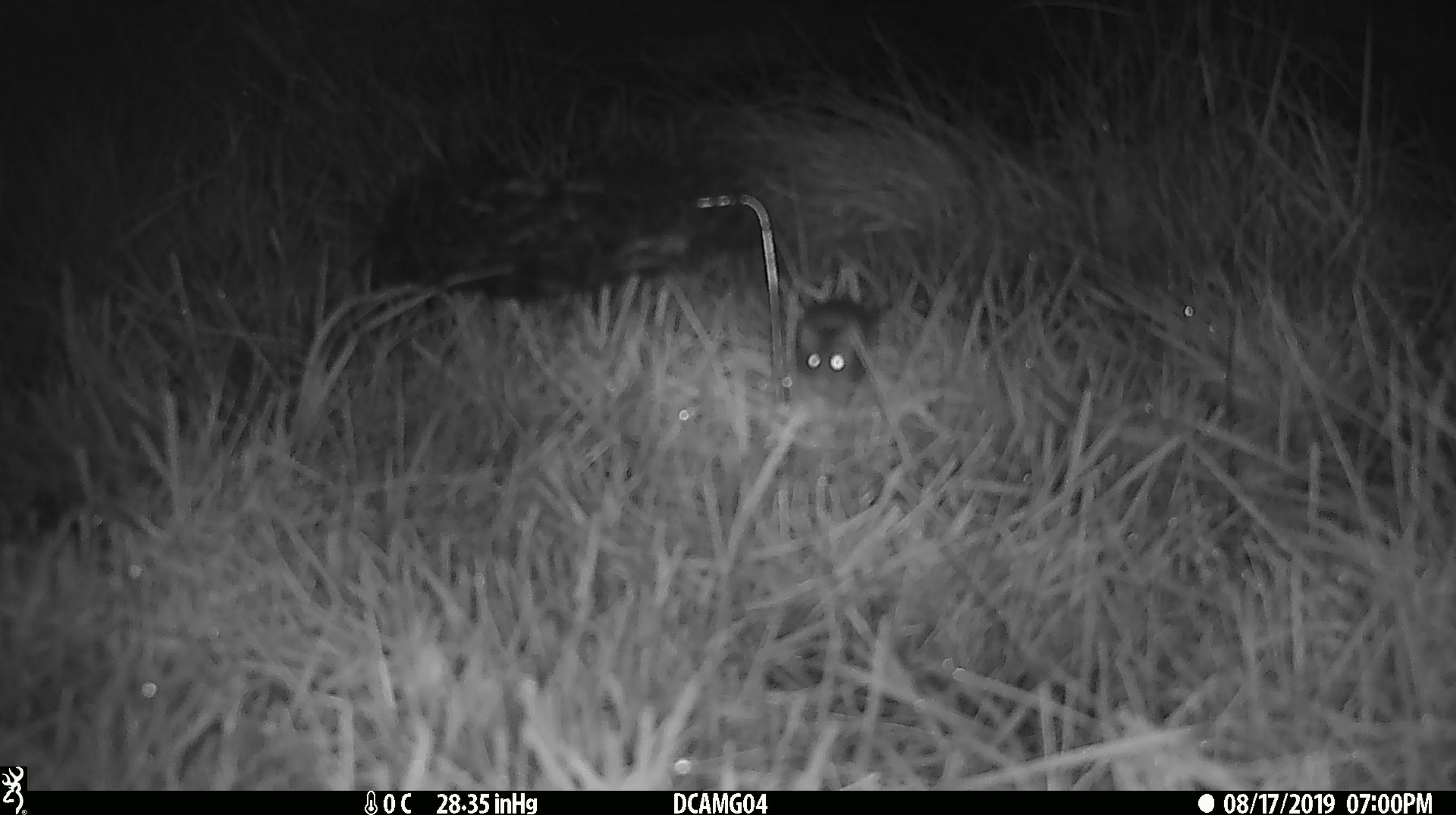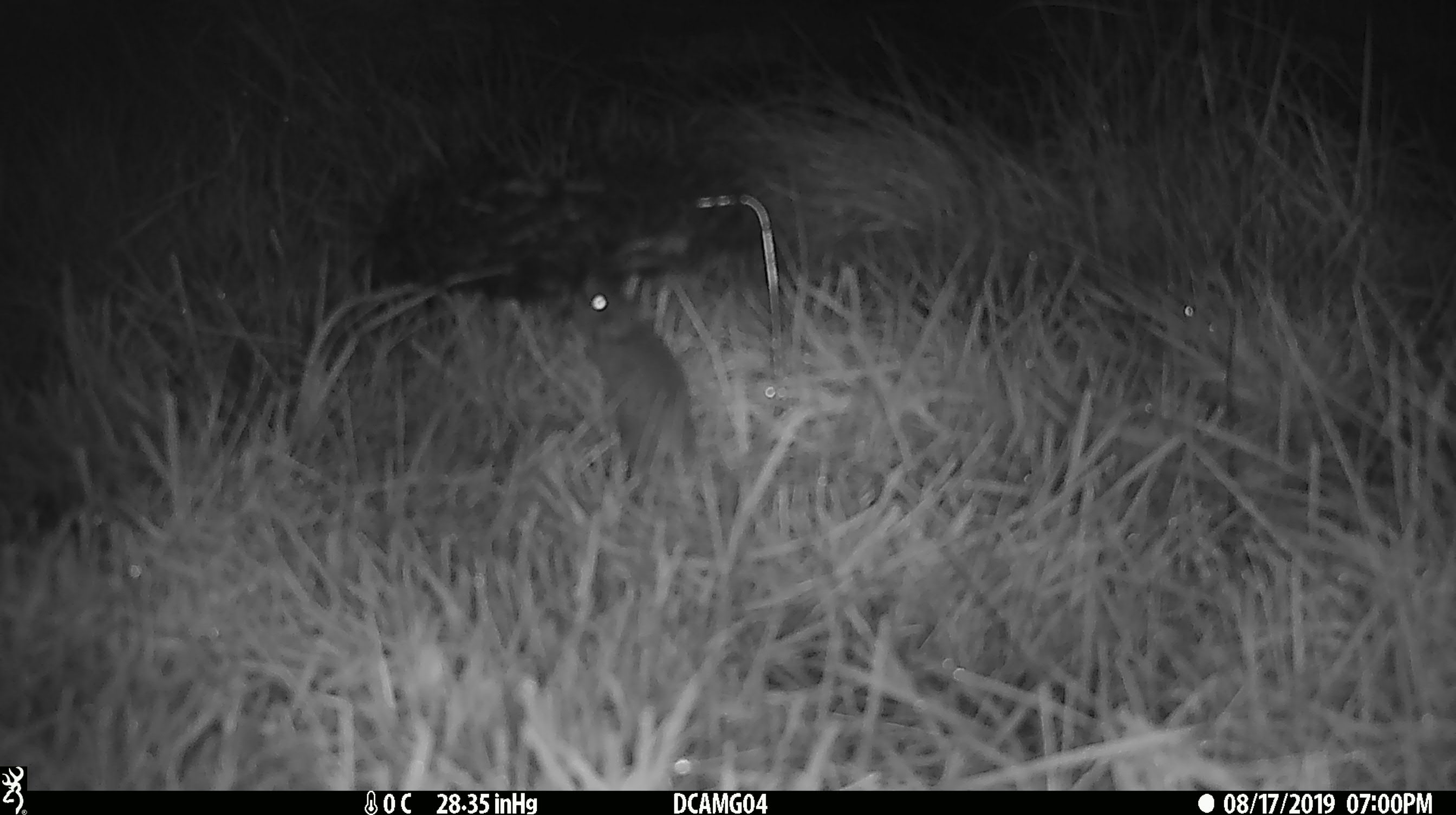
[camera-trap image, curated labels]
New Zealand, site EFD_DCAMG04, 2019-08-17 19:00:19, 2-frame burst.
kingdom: Animalia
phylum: Chordata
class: Mammalia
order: Rodentia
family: Muridae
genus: Mus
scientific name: Mus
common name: mouse